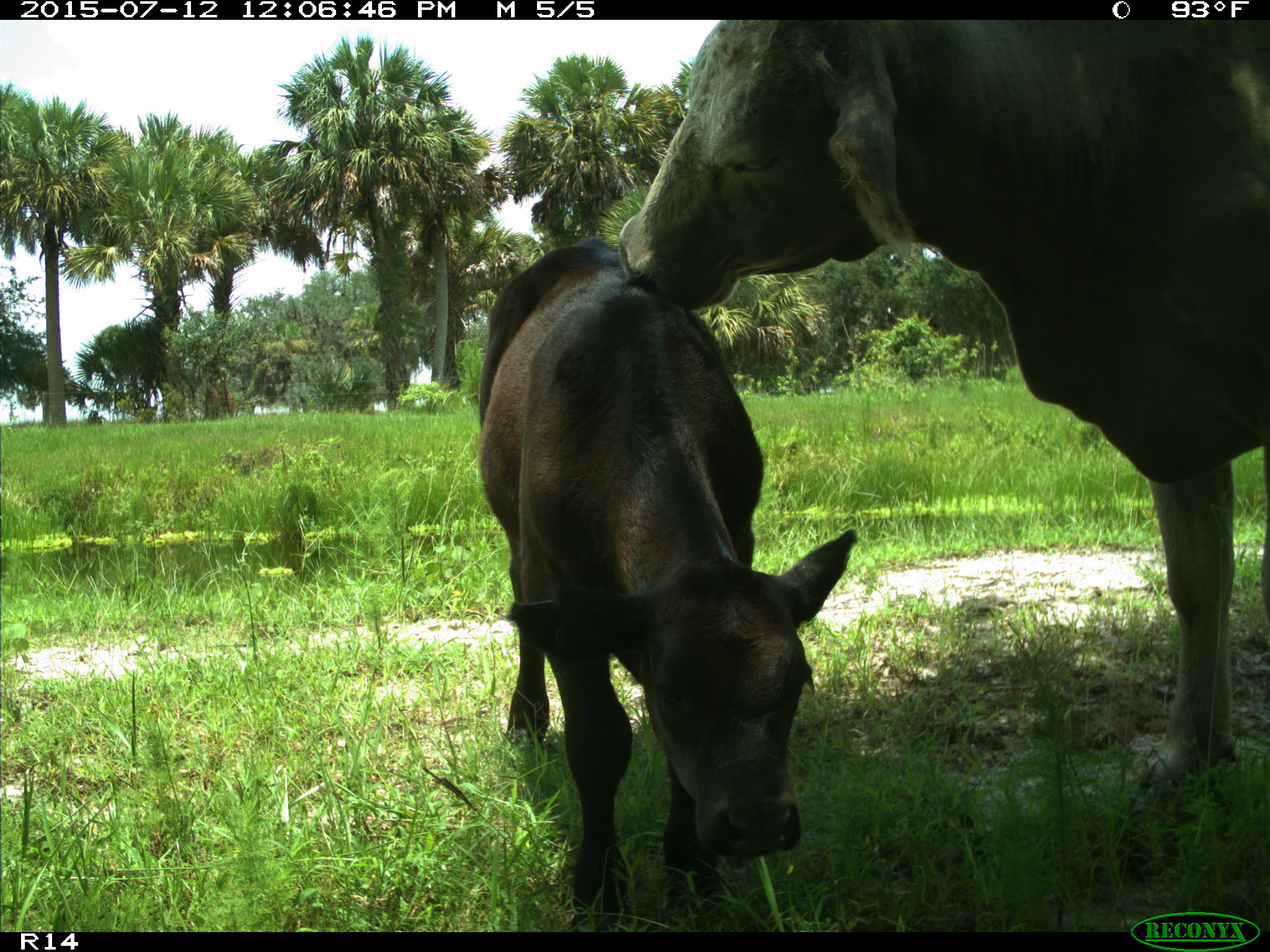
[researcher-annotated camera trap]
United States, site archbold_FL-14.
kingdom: Animalia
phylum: Chordata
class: Mammalia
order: Artiodactyla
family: Bovidae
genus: Bos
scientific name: Bos taurus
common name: domestic cow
Bos taurus (domestic cow).